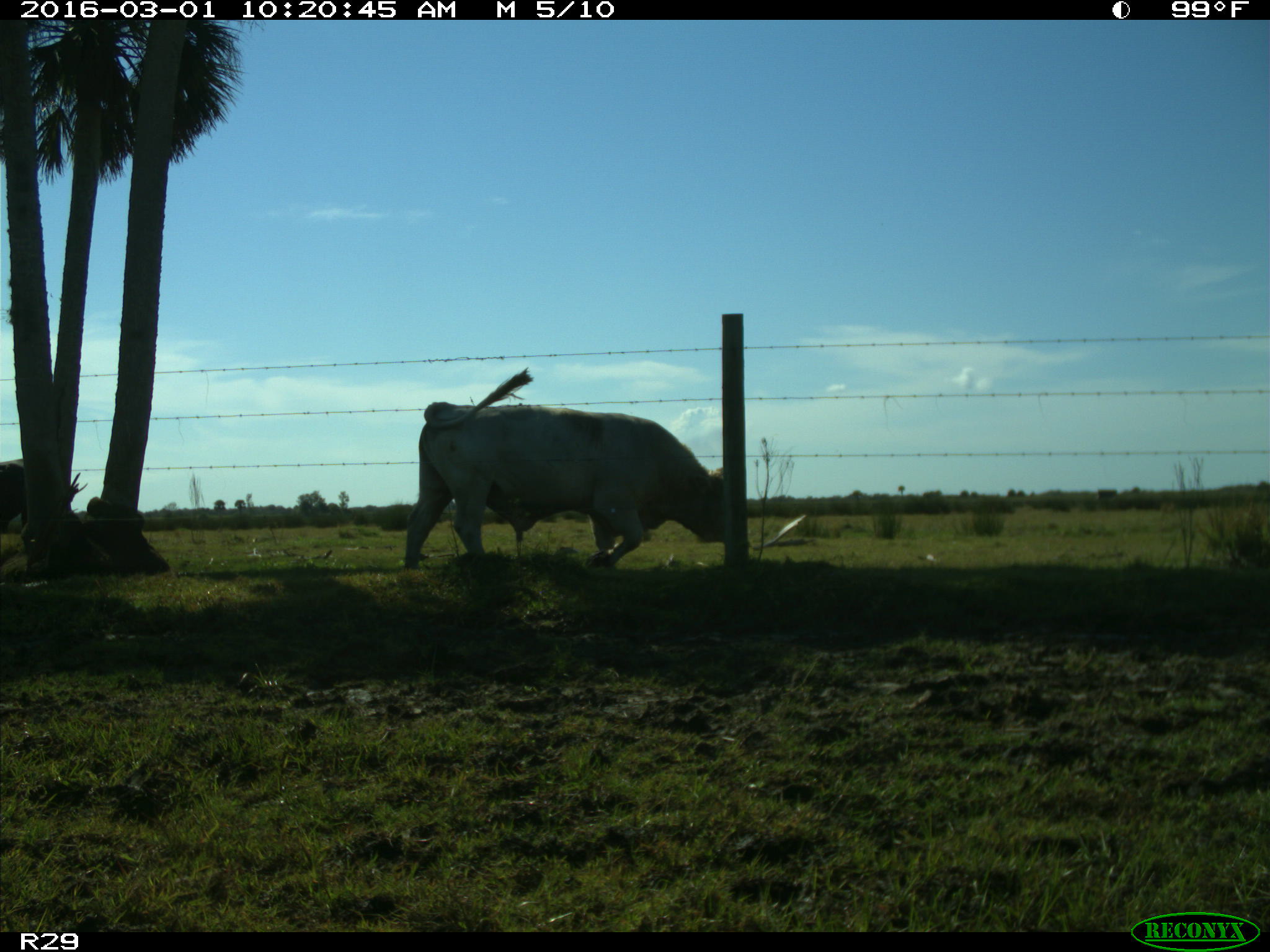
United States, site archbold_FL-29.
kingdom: Animalia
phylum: Chordata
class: Mammalia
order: Artiodactyla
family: Bovidae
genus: Bos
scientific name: Bos taurus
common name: domestic cow